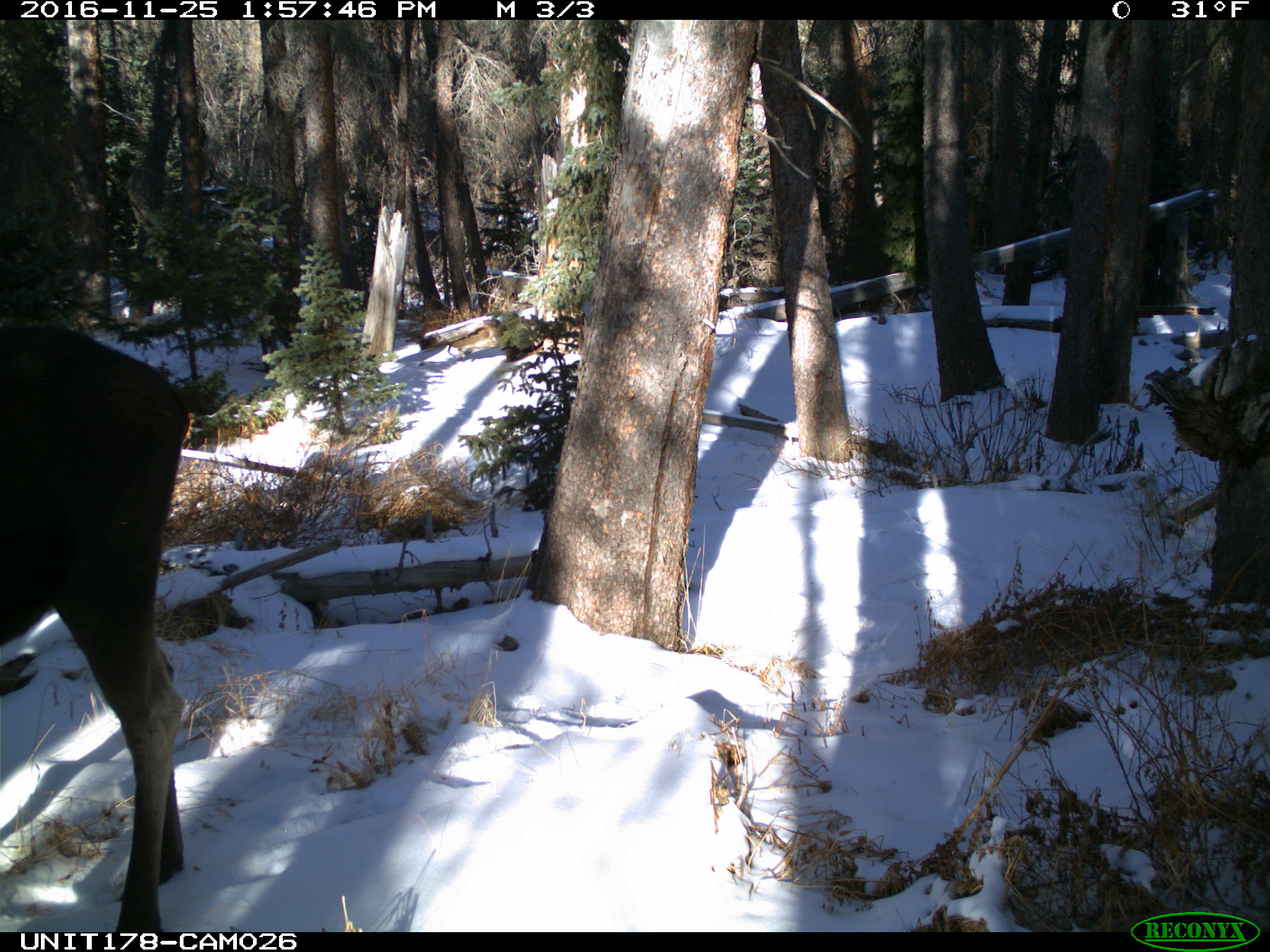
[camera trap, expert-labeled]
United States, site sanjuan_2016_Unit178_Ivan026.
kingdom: Animalia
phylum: Chordata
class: Mammalia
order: Artiodactyla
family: Cervidae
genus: Alces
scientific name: Alces alces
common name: moose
Alces alces (moose).